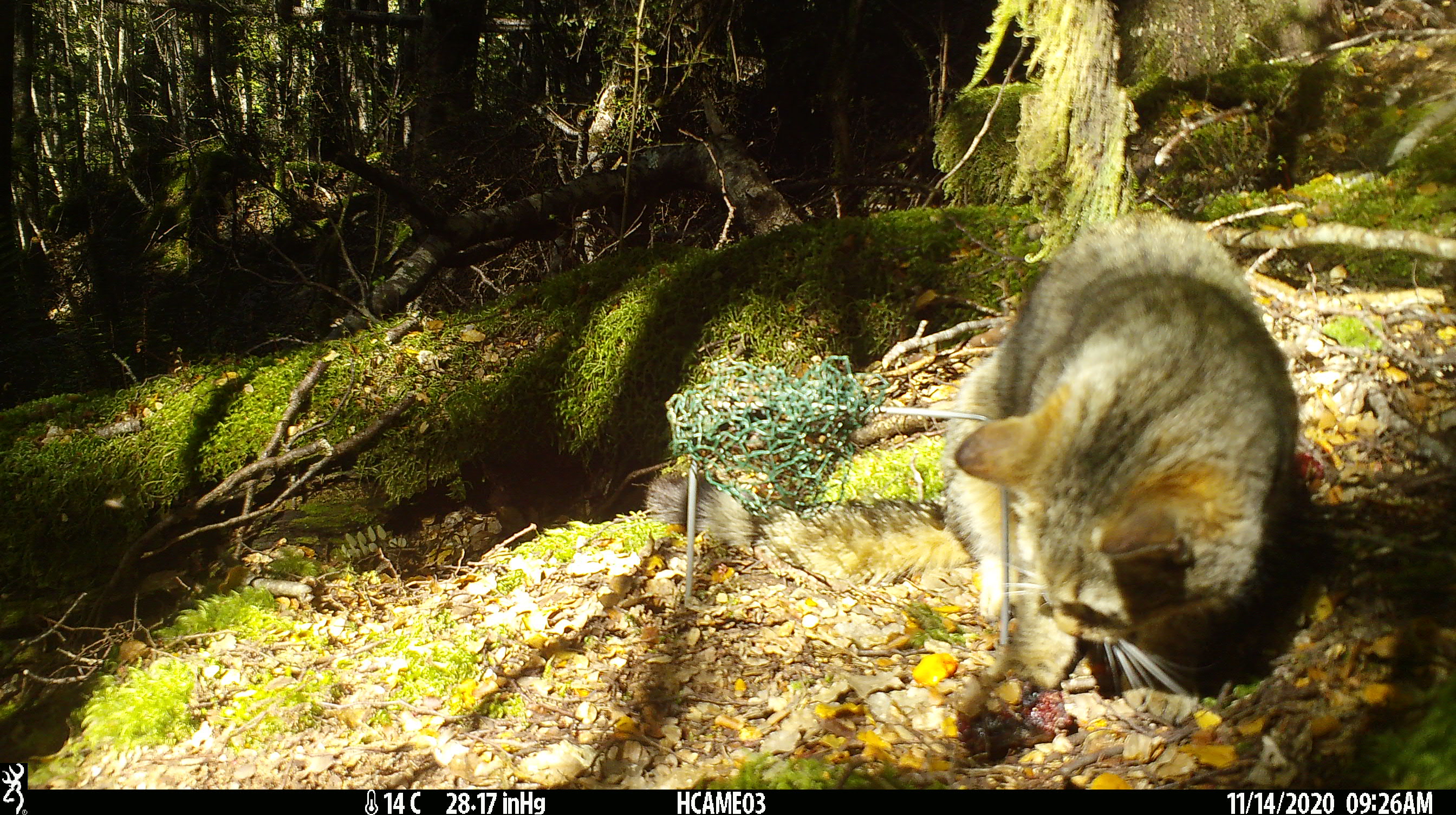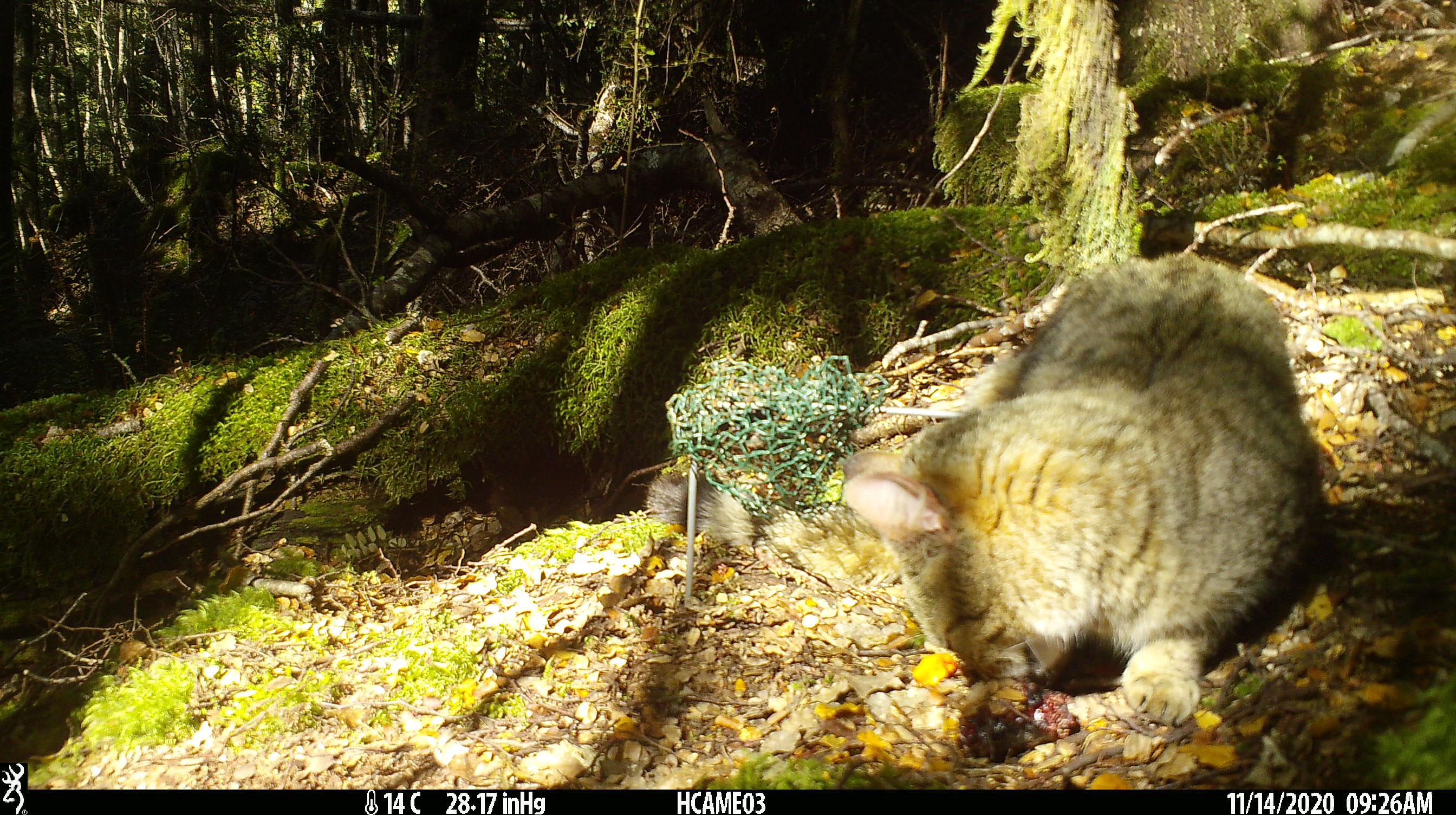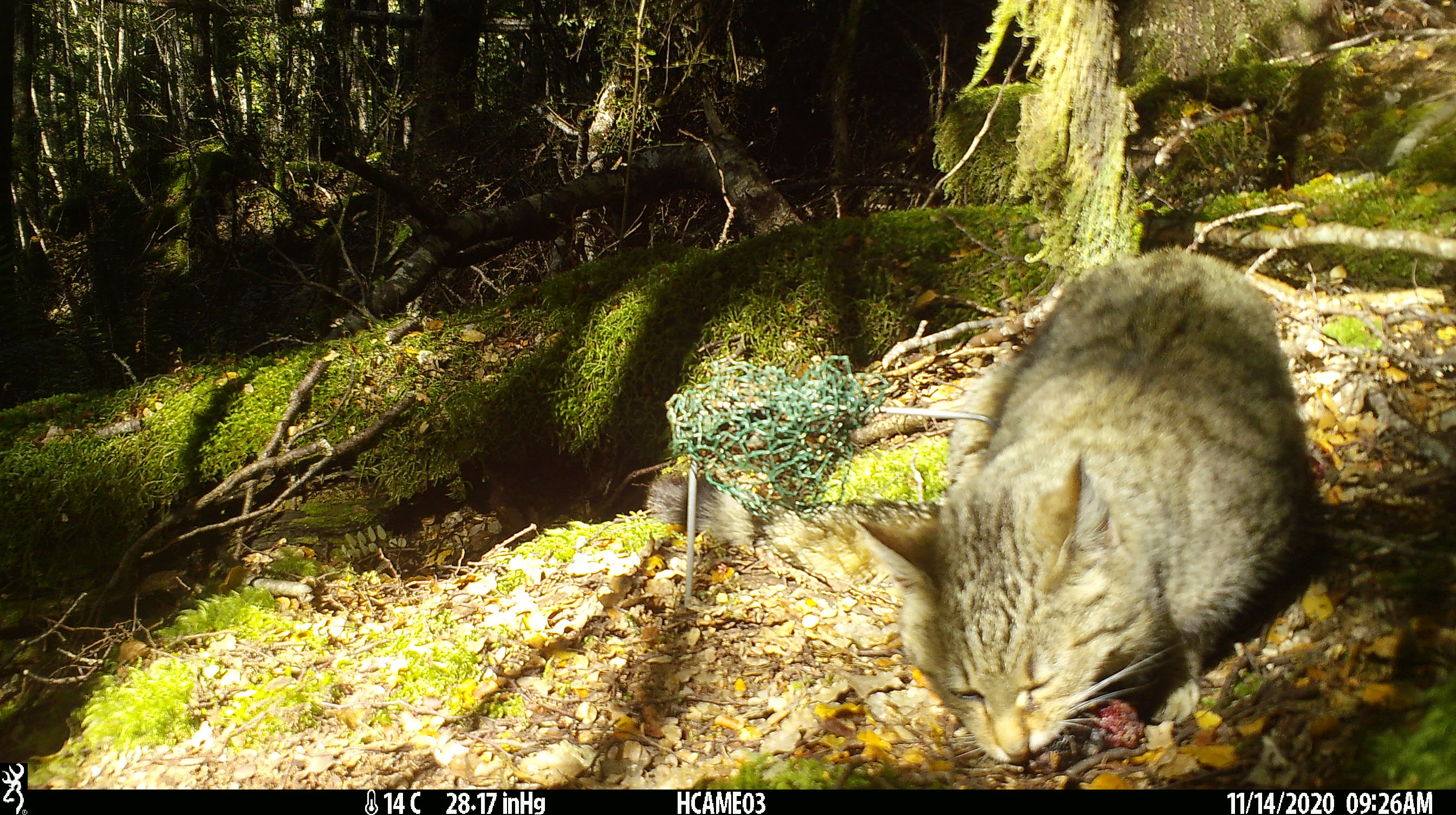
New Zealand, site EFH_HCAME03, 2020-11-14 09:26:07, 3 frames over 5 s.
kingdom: Animalia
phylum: Chordata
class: Mammalia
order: Carnivora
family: Felidae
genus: Felis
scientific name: Felis catus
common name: domestic cat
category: cat